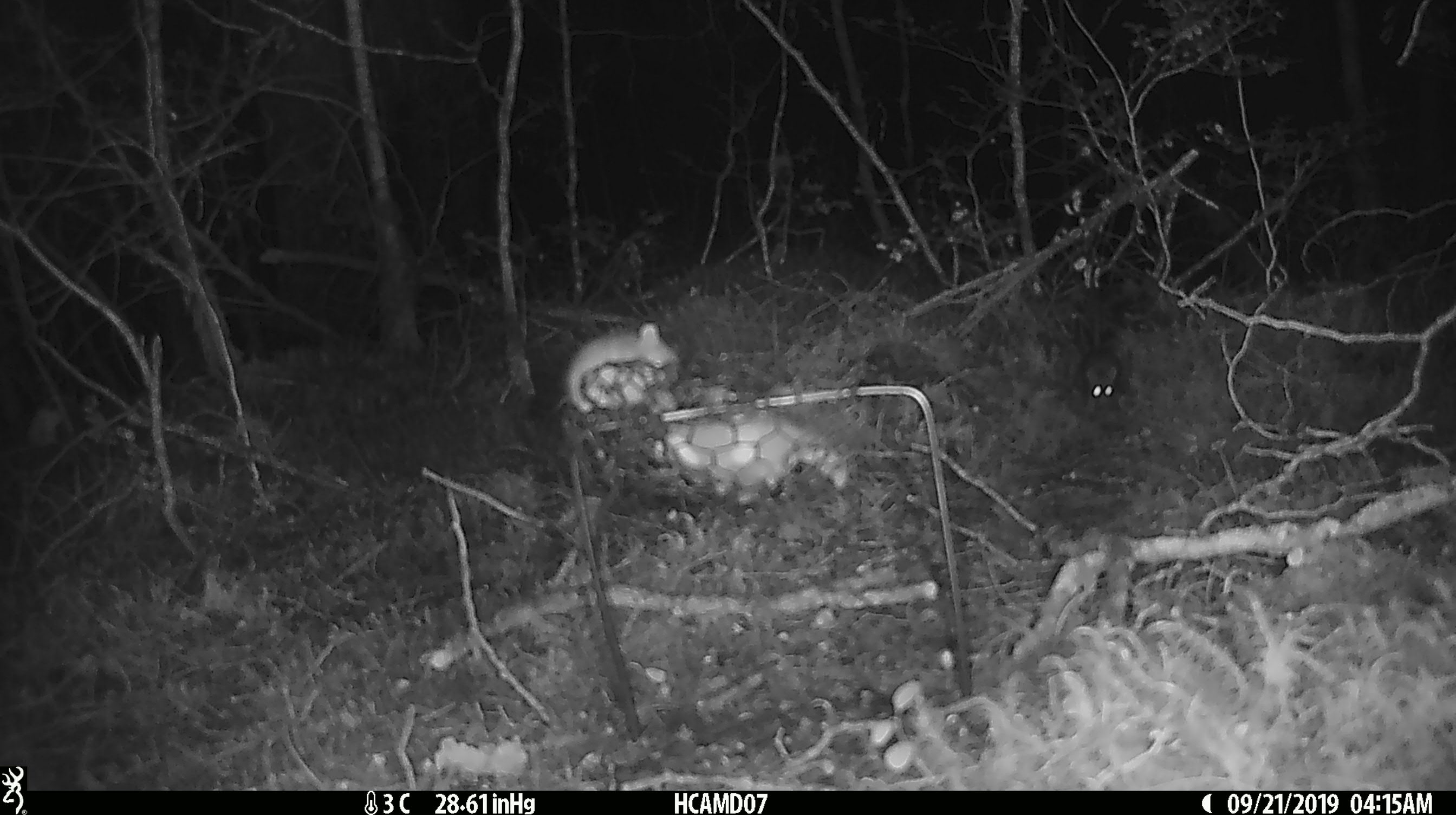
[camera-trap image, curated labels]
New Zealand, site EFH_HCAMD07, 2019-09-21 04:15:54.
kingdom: Animalia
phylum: Chordata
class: Mammalia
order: Rodentia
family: Muridae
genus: Mus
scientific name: Mus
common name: mouse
Mouse (Mus).